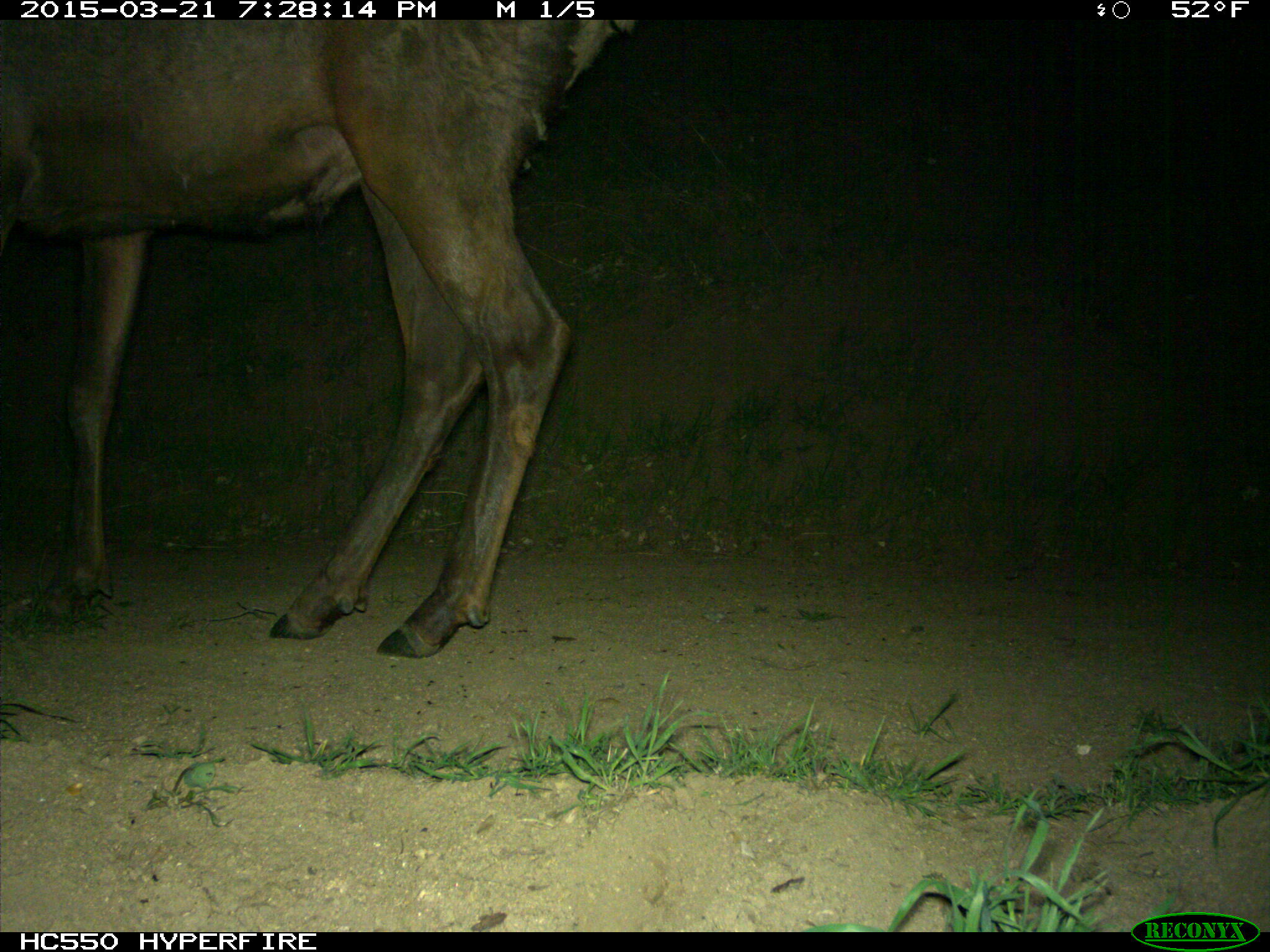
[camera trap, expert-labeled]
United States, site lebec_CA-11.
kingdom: Animalia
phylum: Chordata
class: Mammalia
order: Artiodactyla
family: Cervidae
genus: Cervus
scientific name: Cervus canadensis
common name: elk